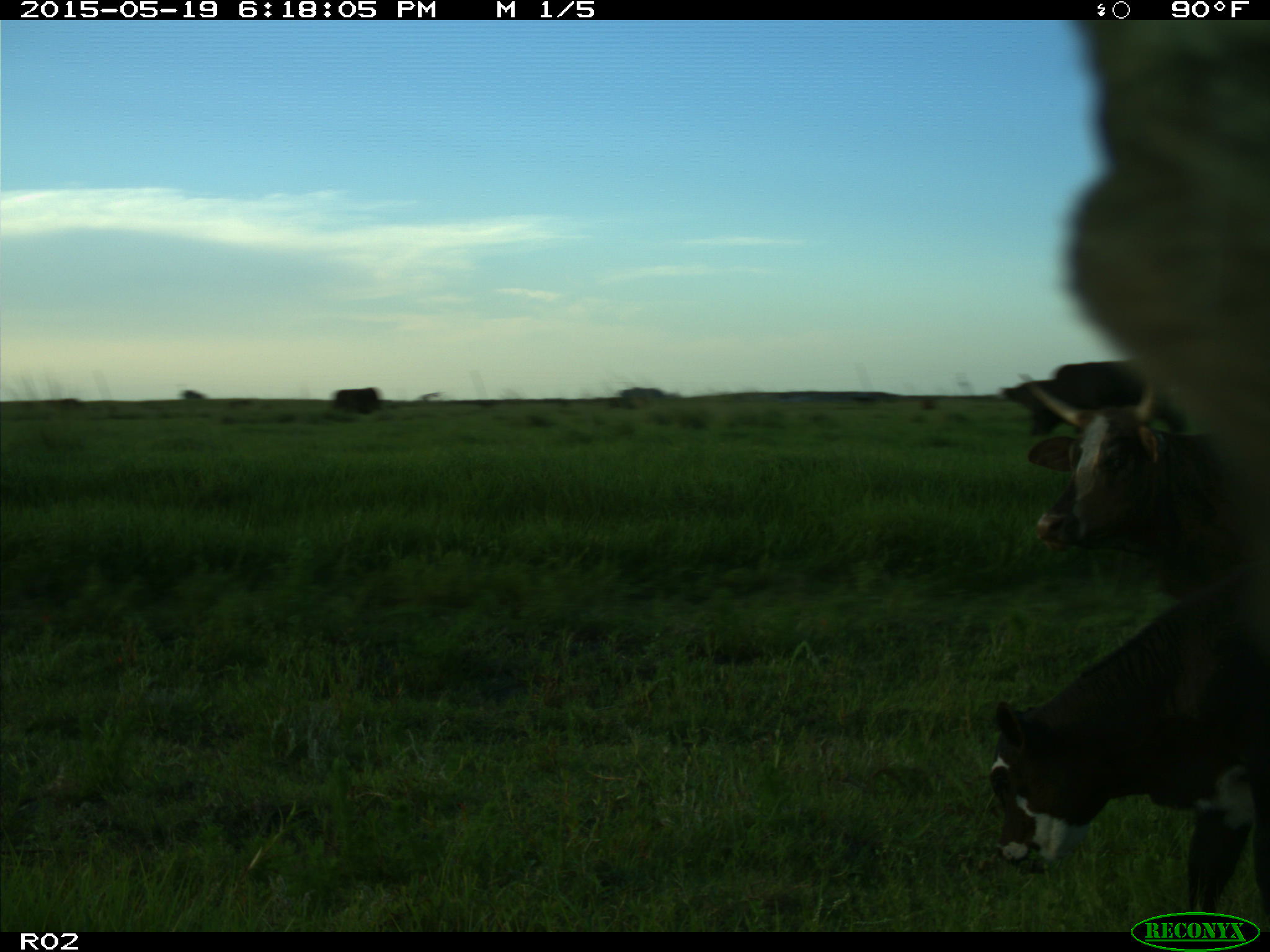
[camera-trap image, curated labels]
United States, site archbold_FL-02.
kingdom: Animalia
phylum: Chordata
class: Mammalia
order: Artiodactyla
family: Bovidae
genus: Bos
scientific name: Bos taurus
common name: domestic cow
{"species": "Bos taurus (domestic cow)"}